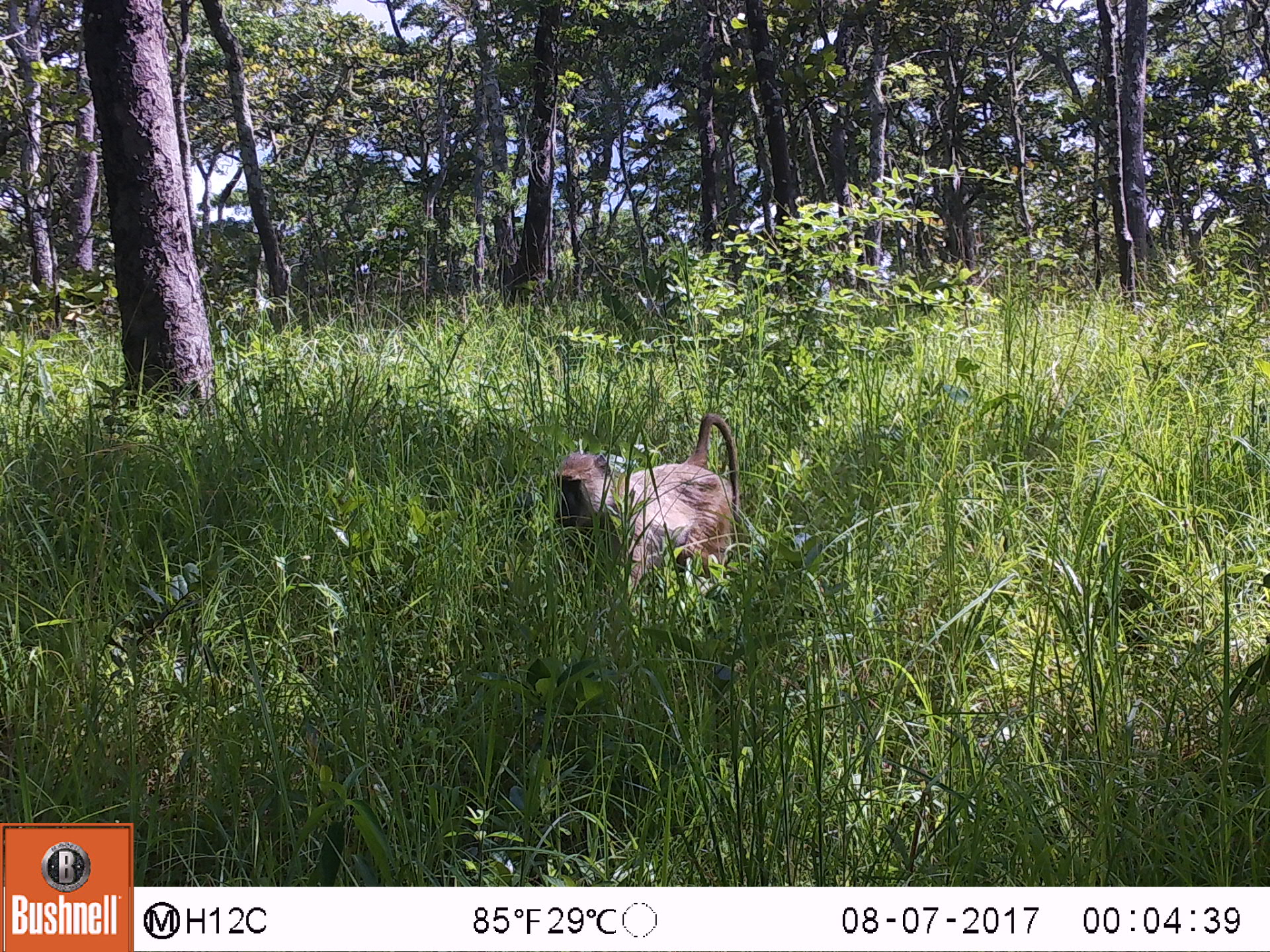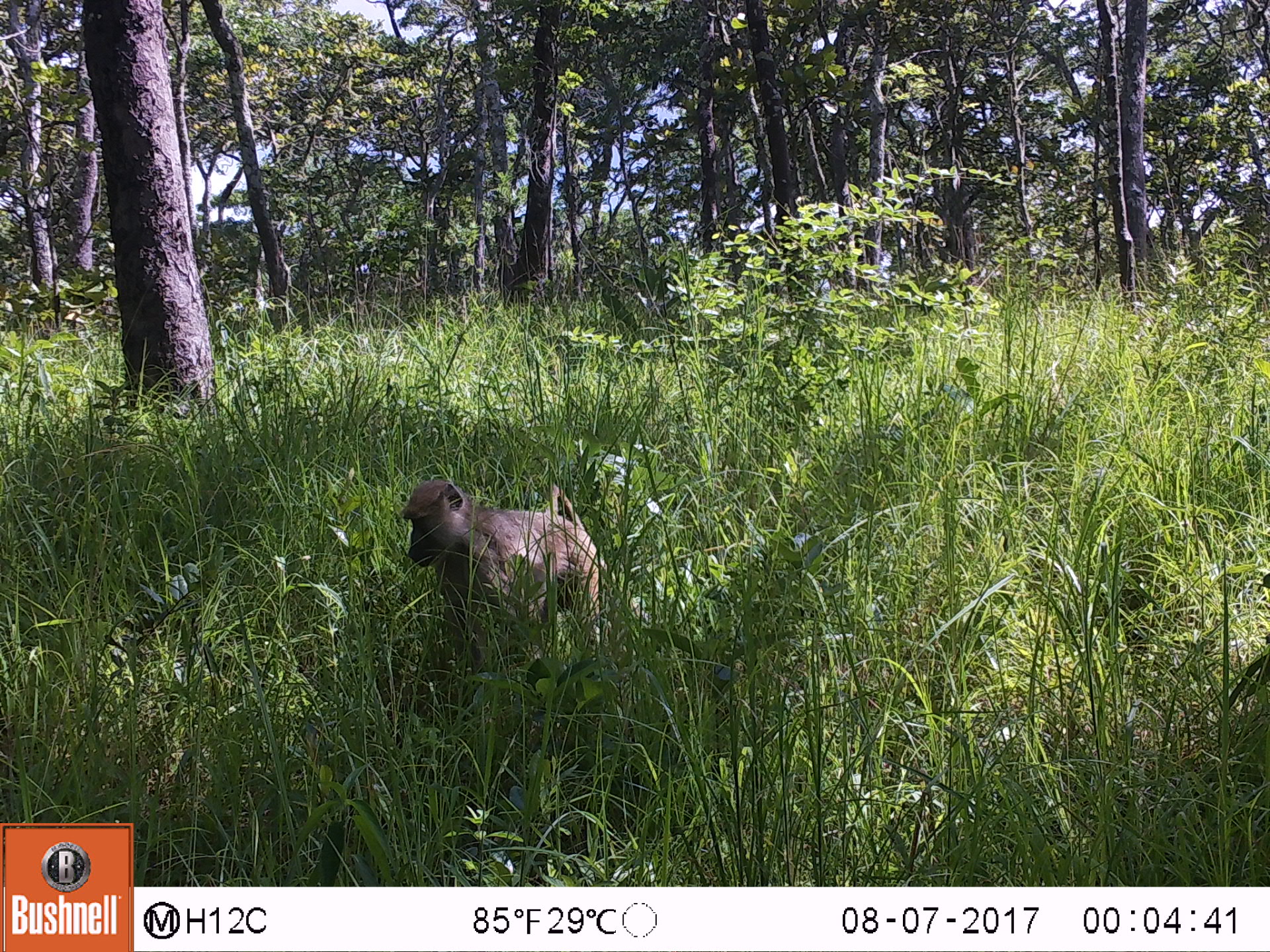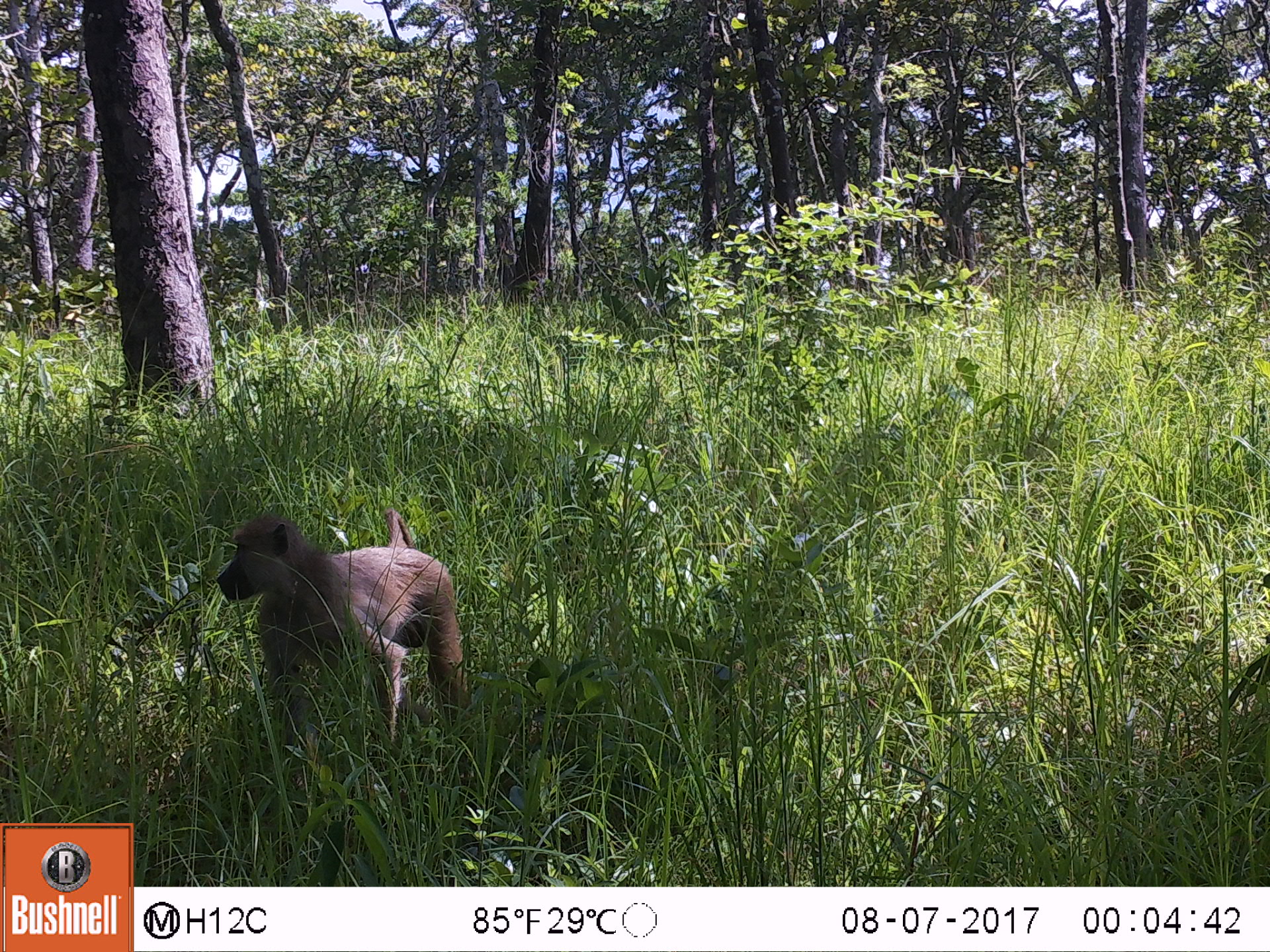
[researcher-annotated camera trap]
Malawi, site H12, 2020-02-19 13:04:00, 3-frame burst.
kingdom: Animalia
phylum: Chordata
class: Mammalia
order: Primates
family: Cercopithecidae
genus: Papio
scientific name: Papio cynocephalus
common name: yellow baboon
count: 1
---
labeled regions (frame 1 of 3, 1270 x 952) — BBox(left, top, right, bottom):
yellow baboon: BBox(541, 412, 747, 589)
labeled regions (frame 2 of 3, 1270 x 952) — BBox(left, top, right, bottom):
yellow baboon: BBox(398, 468, 605, 654)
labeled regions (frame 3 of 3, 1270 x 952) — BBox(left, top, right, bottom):
yellow baboon: BBox(212, 500, 467, 751)